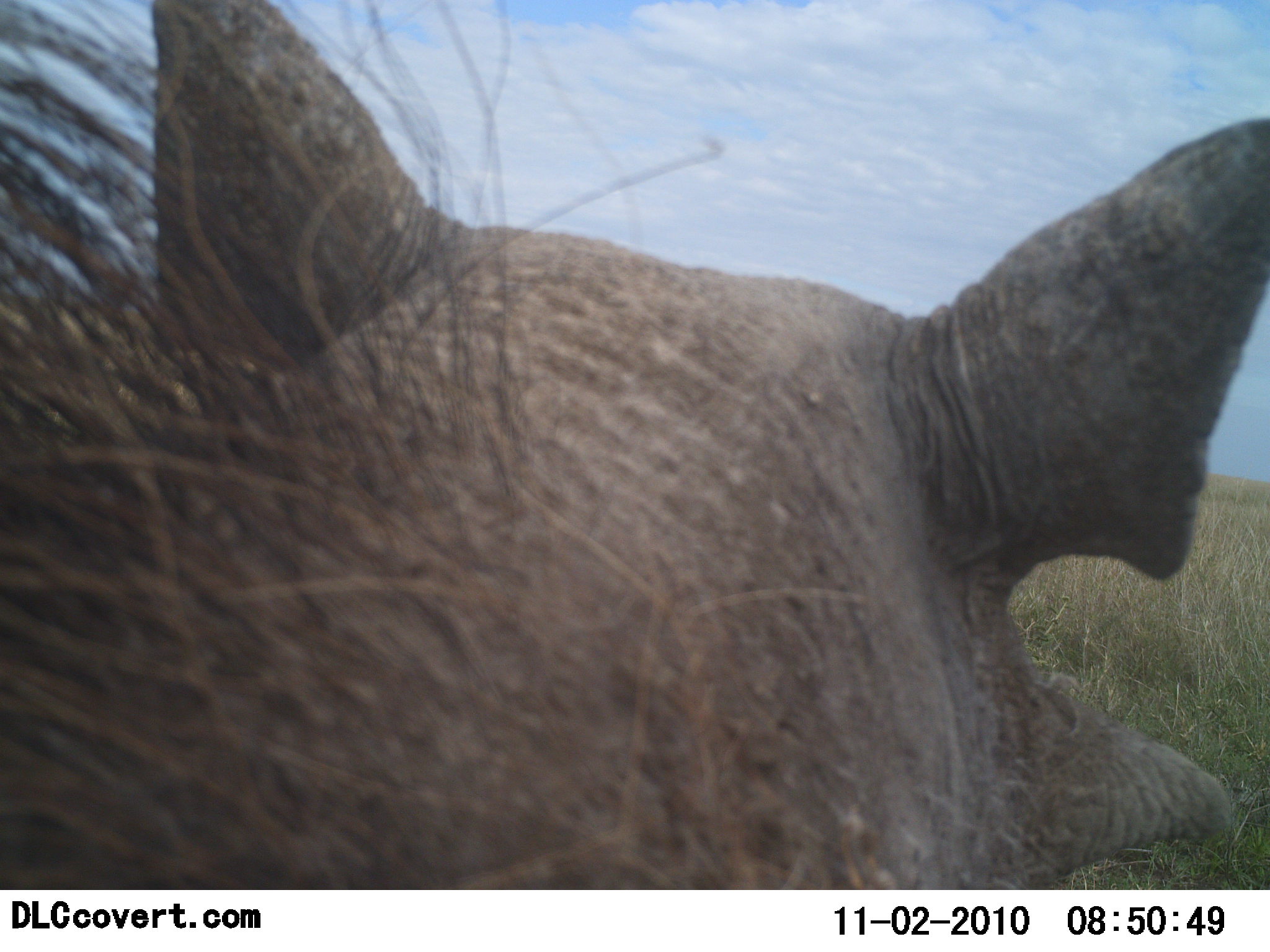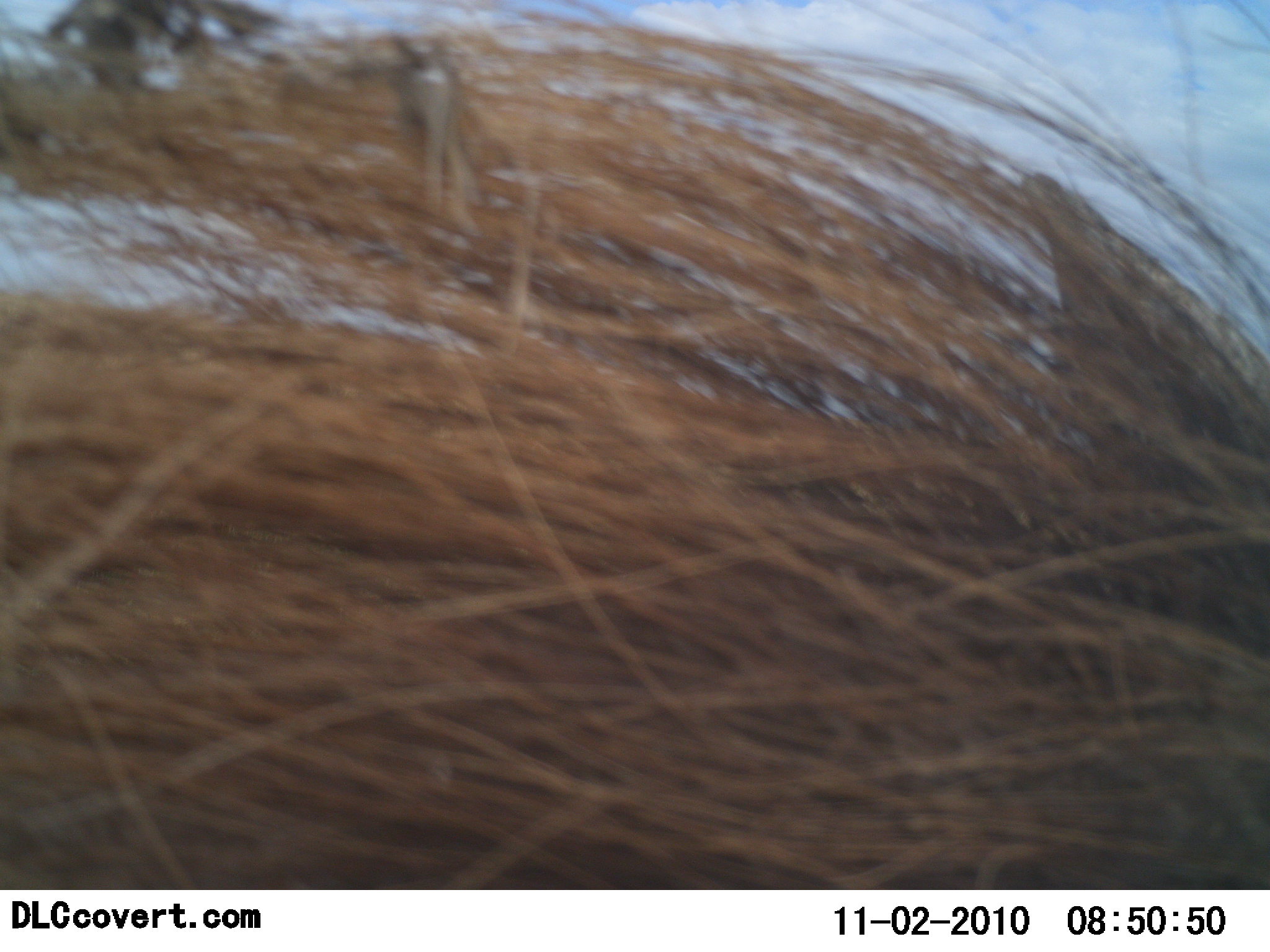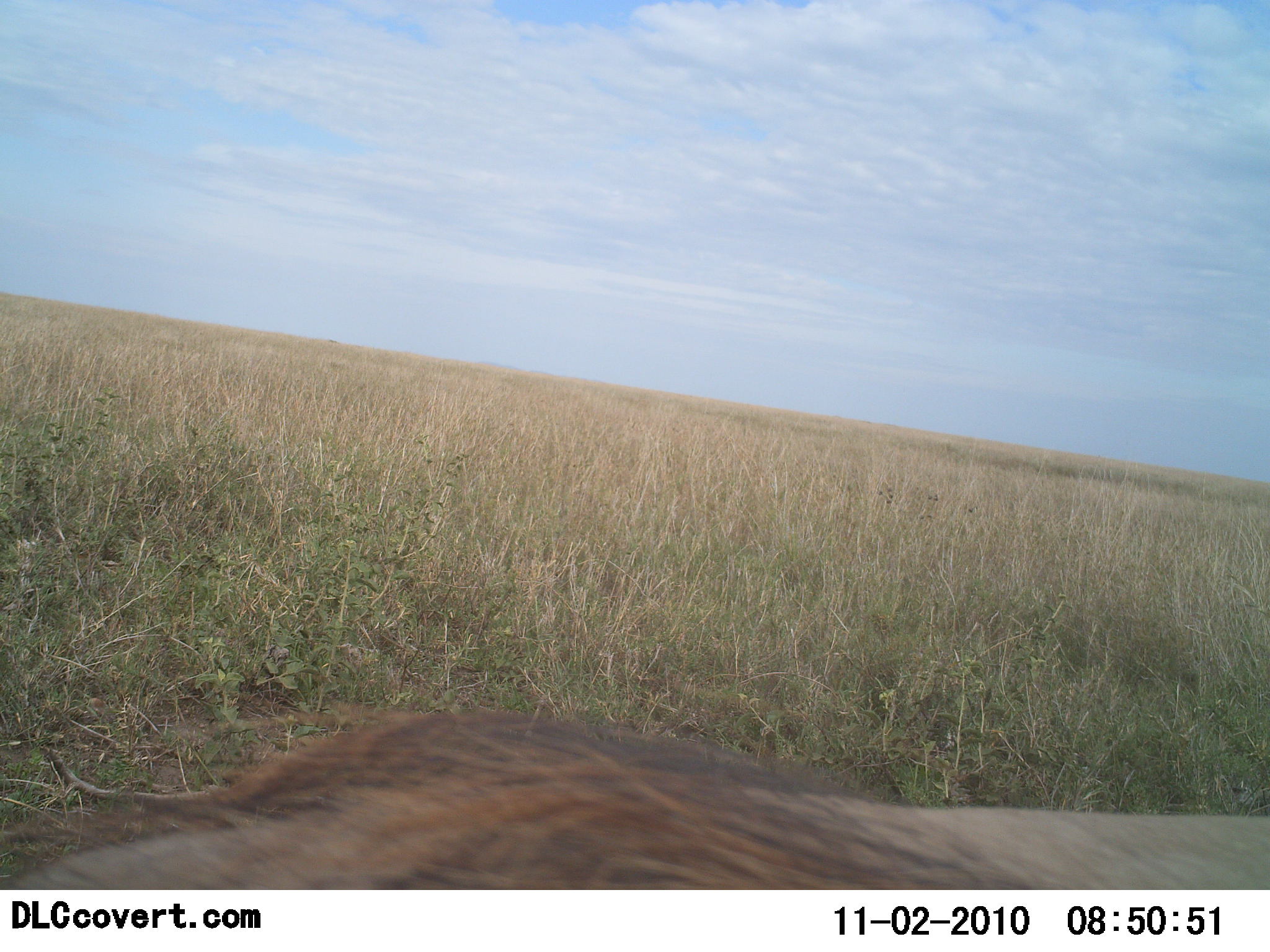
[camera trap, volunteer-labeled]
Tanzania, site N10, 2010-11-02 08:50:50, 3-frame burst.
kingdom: Animalia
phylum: Chordata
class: Mammalia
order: Artiodactyla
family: Suidae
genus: Phacochoerus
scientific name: Phacochoerus africanus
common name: warthog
Warthog (Phacochoerus africanus), count 1. Behavior (volunteer vote fractions): standing 38%, resting 6%, moving 50%, interacting 0%. Young present (vote fraction): 0%. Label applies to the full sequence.